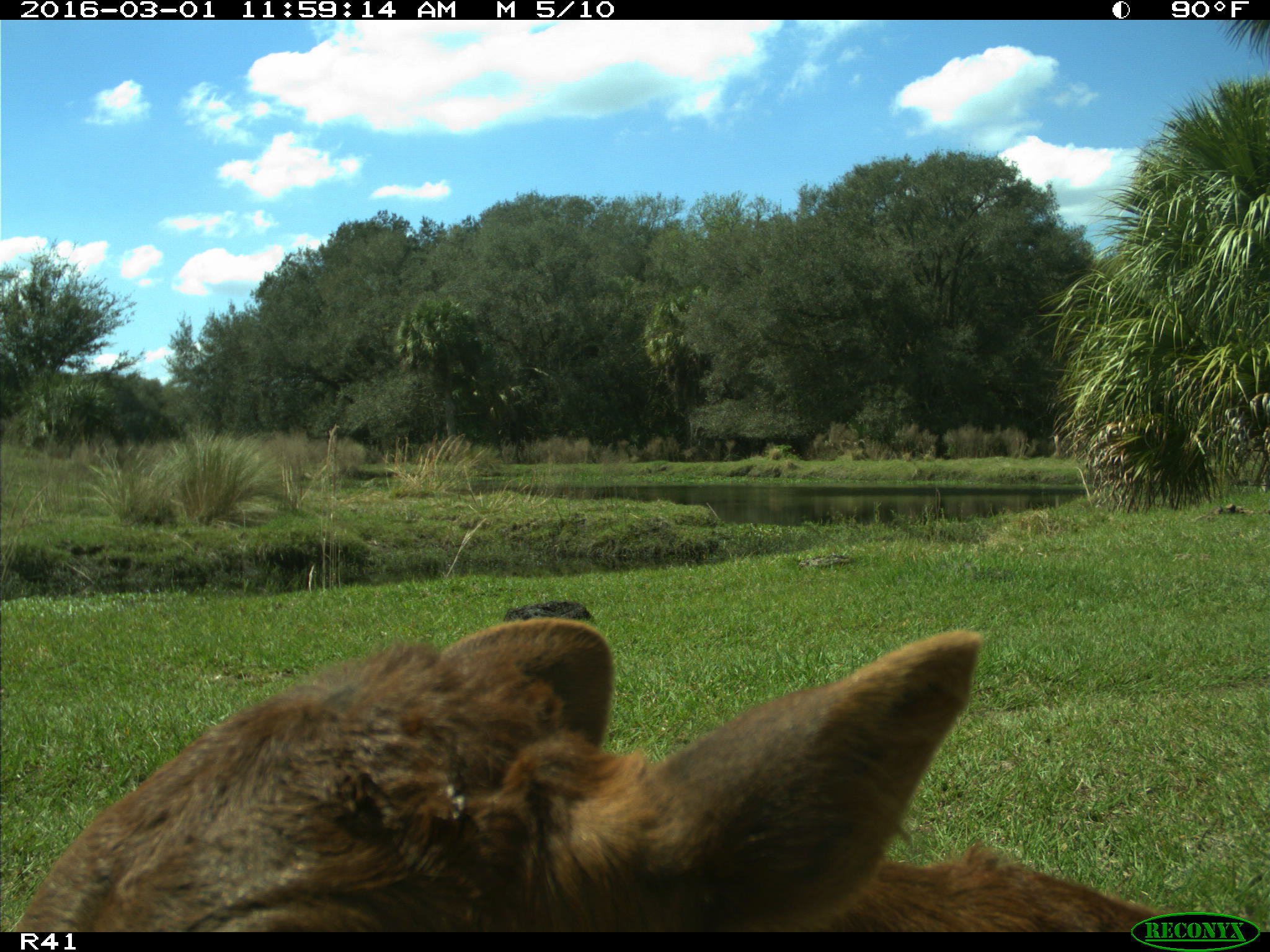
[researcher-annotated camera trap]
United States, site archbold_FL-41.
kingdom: Animalia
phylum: Chordata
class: Mammalia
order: Artiodactyla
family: Bovidae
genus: Bos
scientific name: Bos taurus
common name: domestic cow